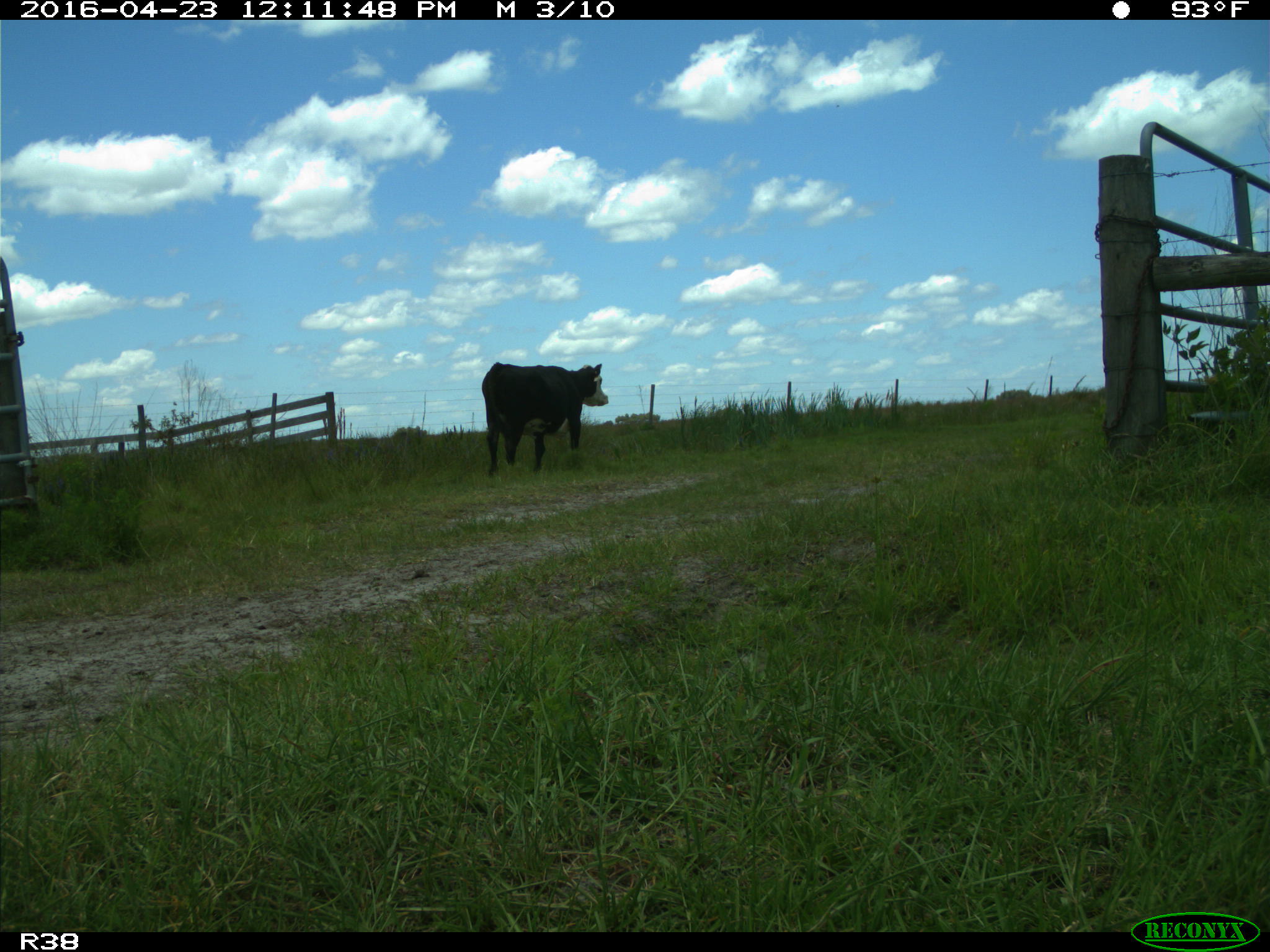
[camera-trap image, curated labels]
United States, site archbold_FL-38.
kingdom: Animalia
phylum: Chordata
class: Mammalia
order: Artiodactyla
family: Bovidae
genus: Bos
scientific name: Bos taurus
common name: domestic cow